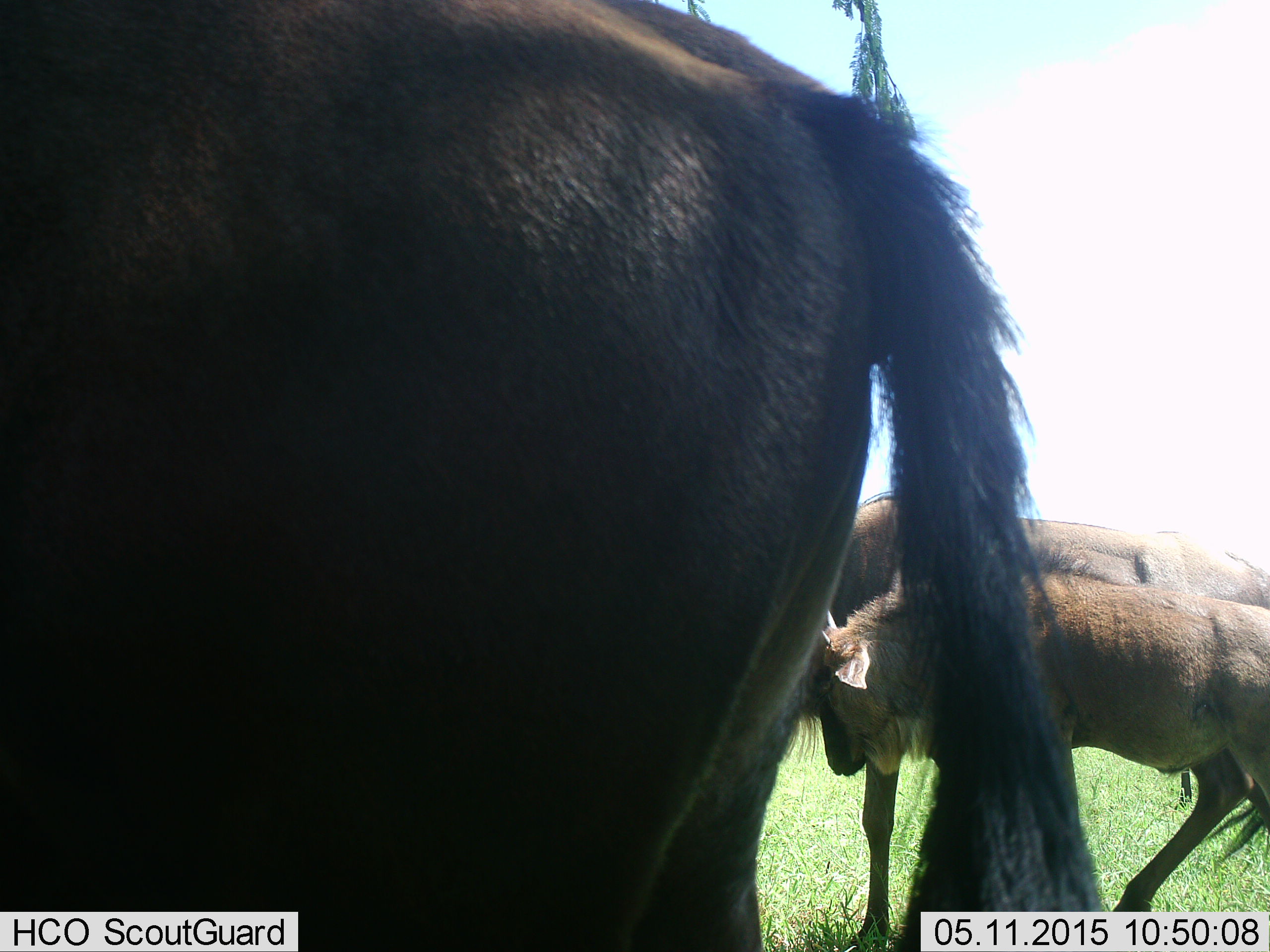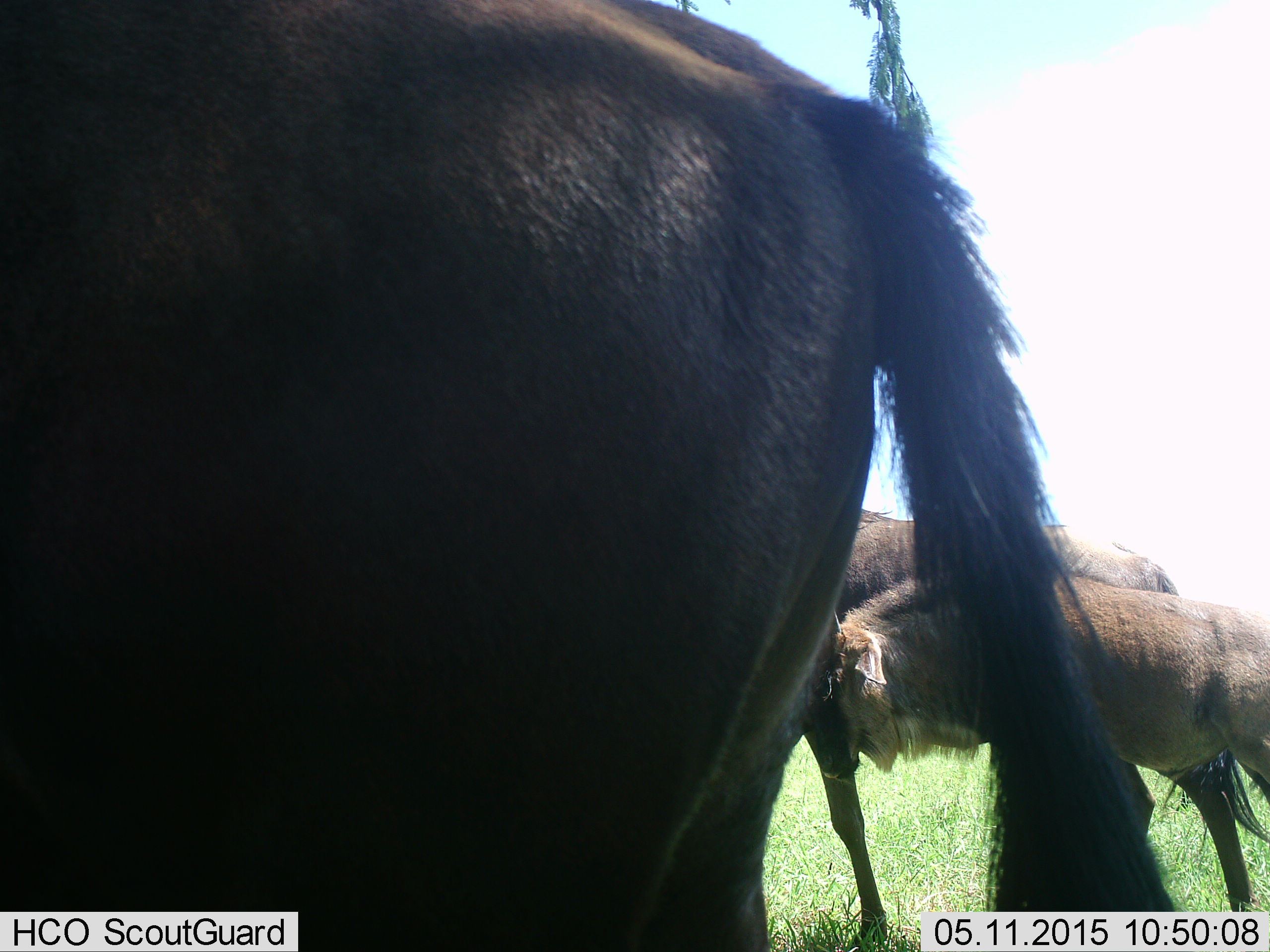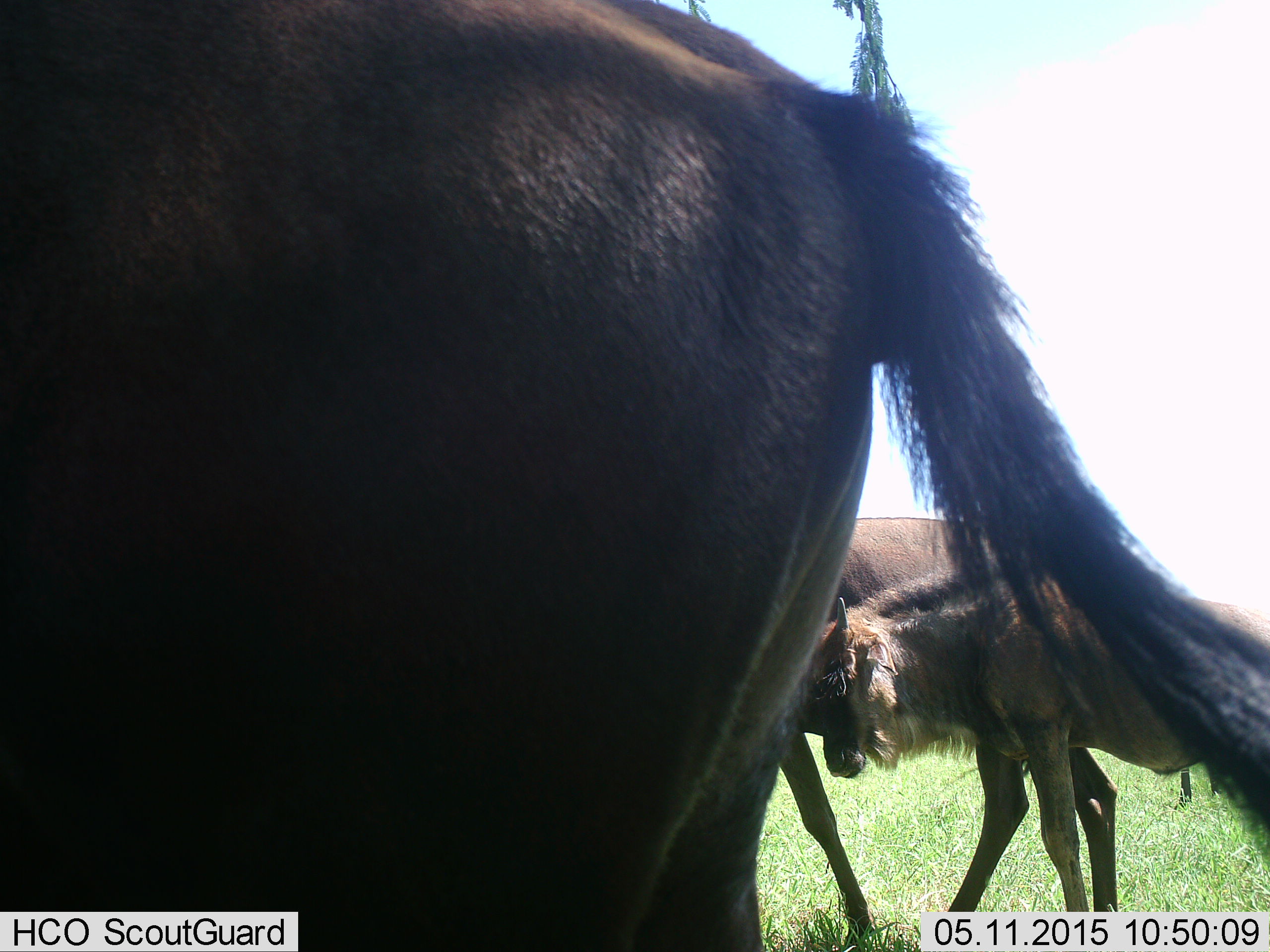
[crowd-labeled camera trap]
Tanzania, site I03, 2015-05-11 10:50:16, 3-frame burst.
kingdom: Animalia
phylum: Chordata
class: Mammalia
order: Artiodactyla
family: Bovidae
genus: Connochaetes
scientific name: Connochaetes taurinus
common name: blue wildebeest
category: wildebeest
Wildebeest (blue wildebeest) (Connochaetes taurinus), count 3. Behavior (volunteer vote fractions): standing 100%, resting 0%, moving 30%, interacting 10%. Young present (vote fraction): 80%. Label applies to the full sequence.